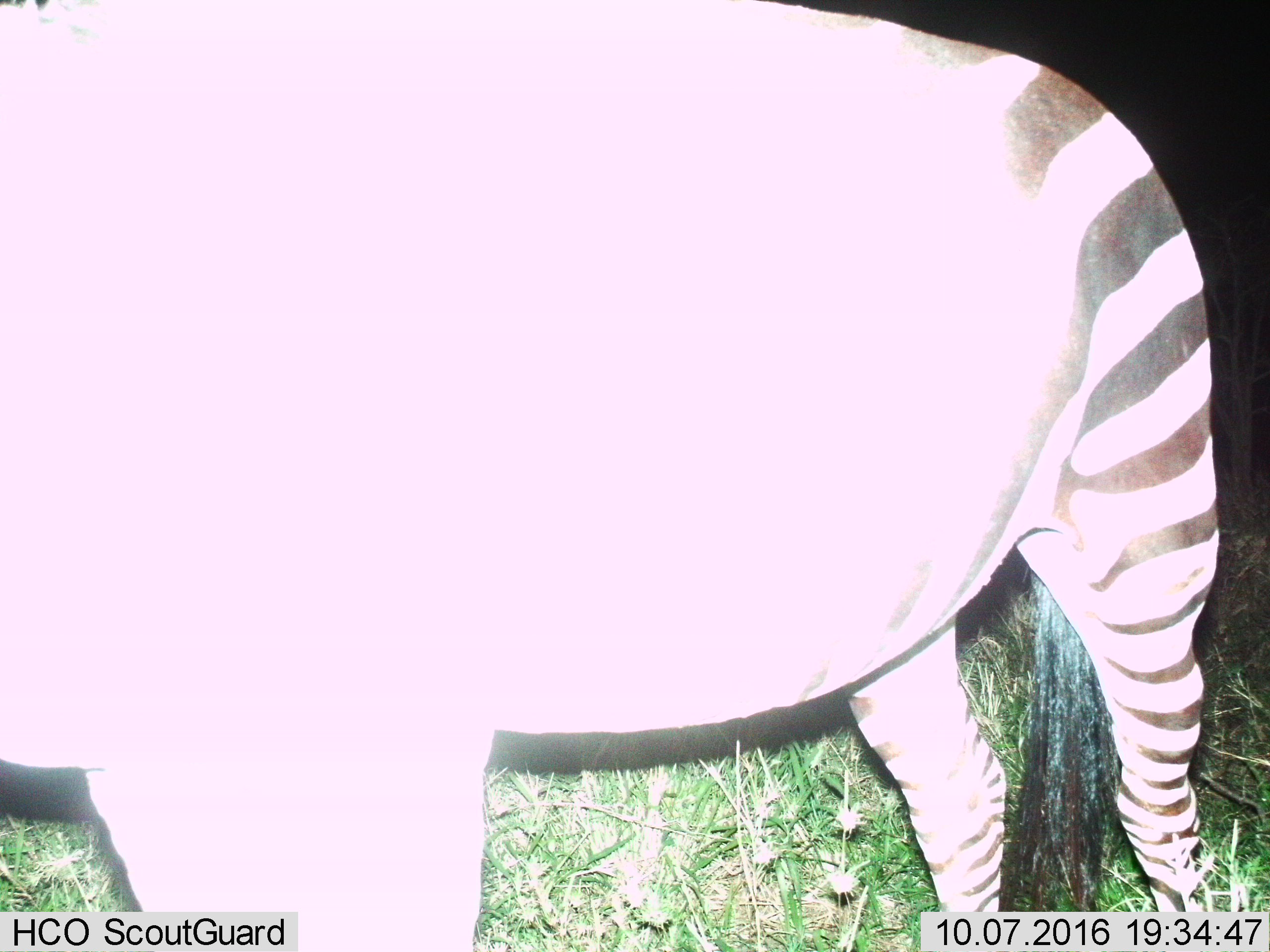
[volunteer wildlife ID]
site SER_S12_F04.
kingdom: Animalia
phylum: Chordata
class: Mammalia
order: Perissodactyla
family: Equidae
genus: Equus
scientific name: Equus quagga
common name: plains zebra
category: zebraplains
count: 1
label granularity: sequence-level